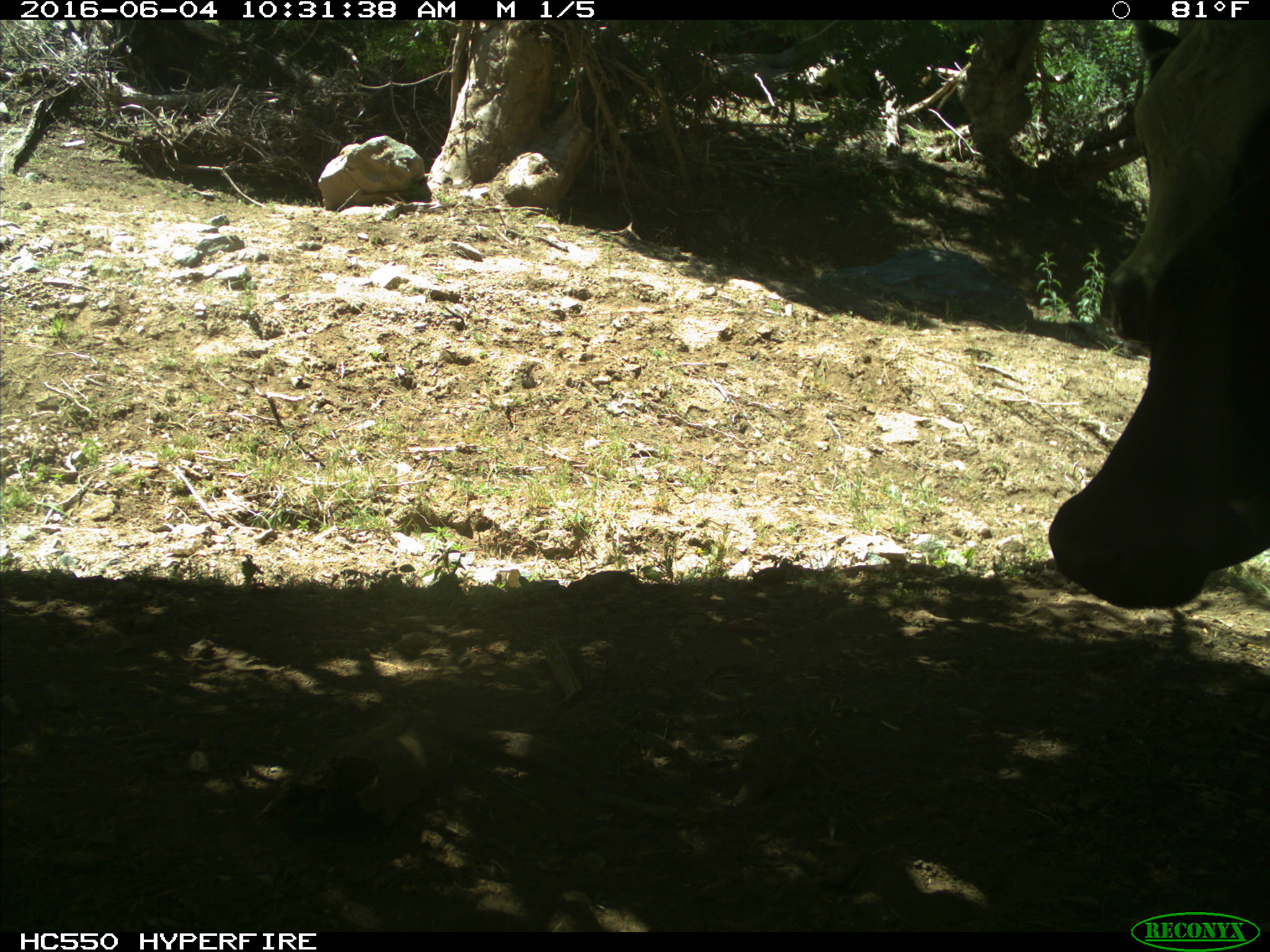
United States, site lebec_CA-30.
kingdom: Animalia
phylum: Chordata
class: Mammalia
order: Artiodactyla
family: Bovidae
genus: Bos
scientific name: Bos taurus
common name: domestic cow